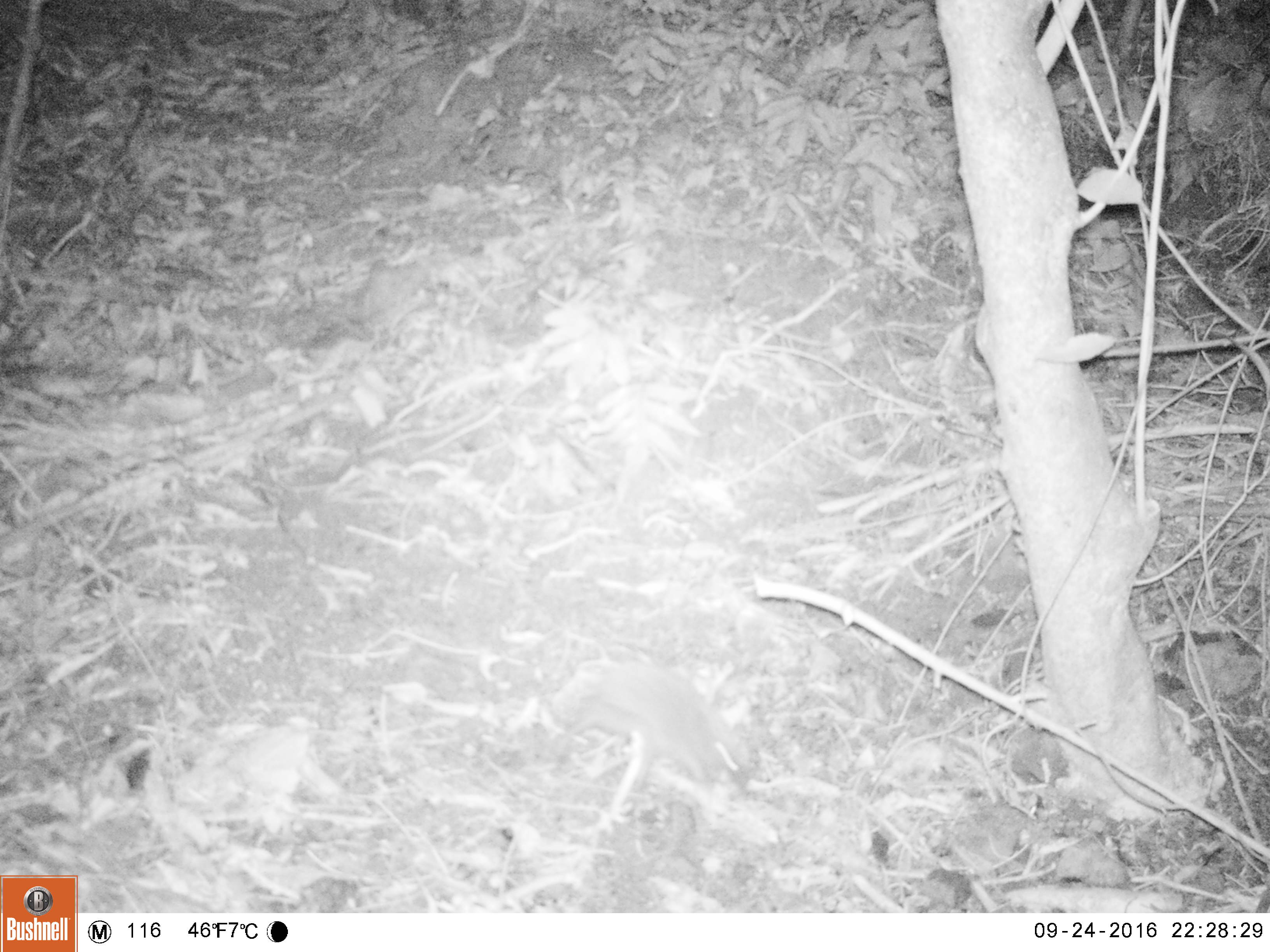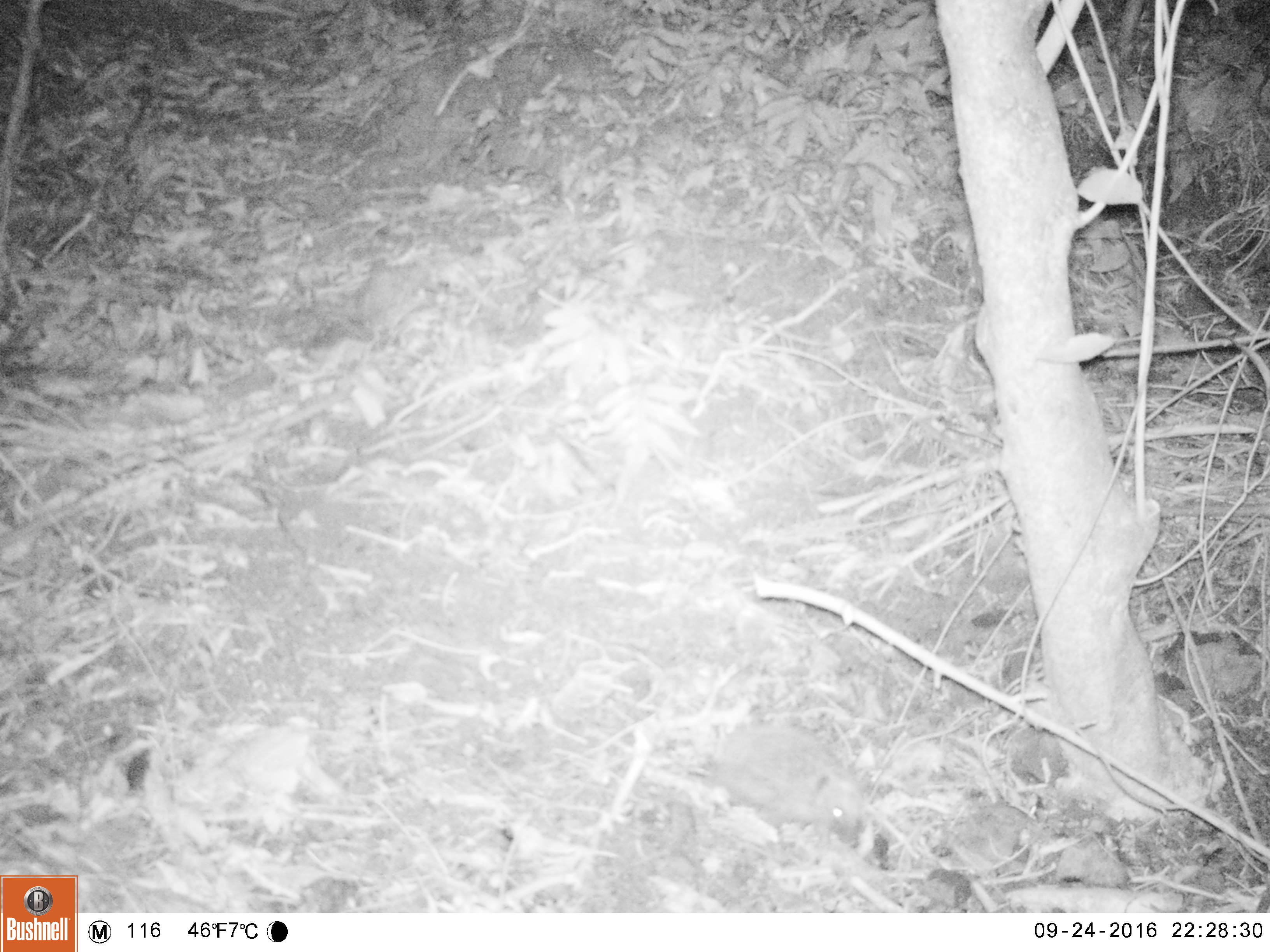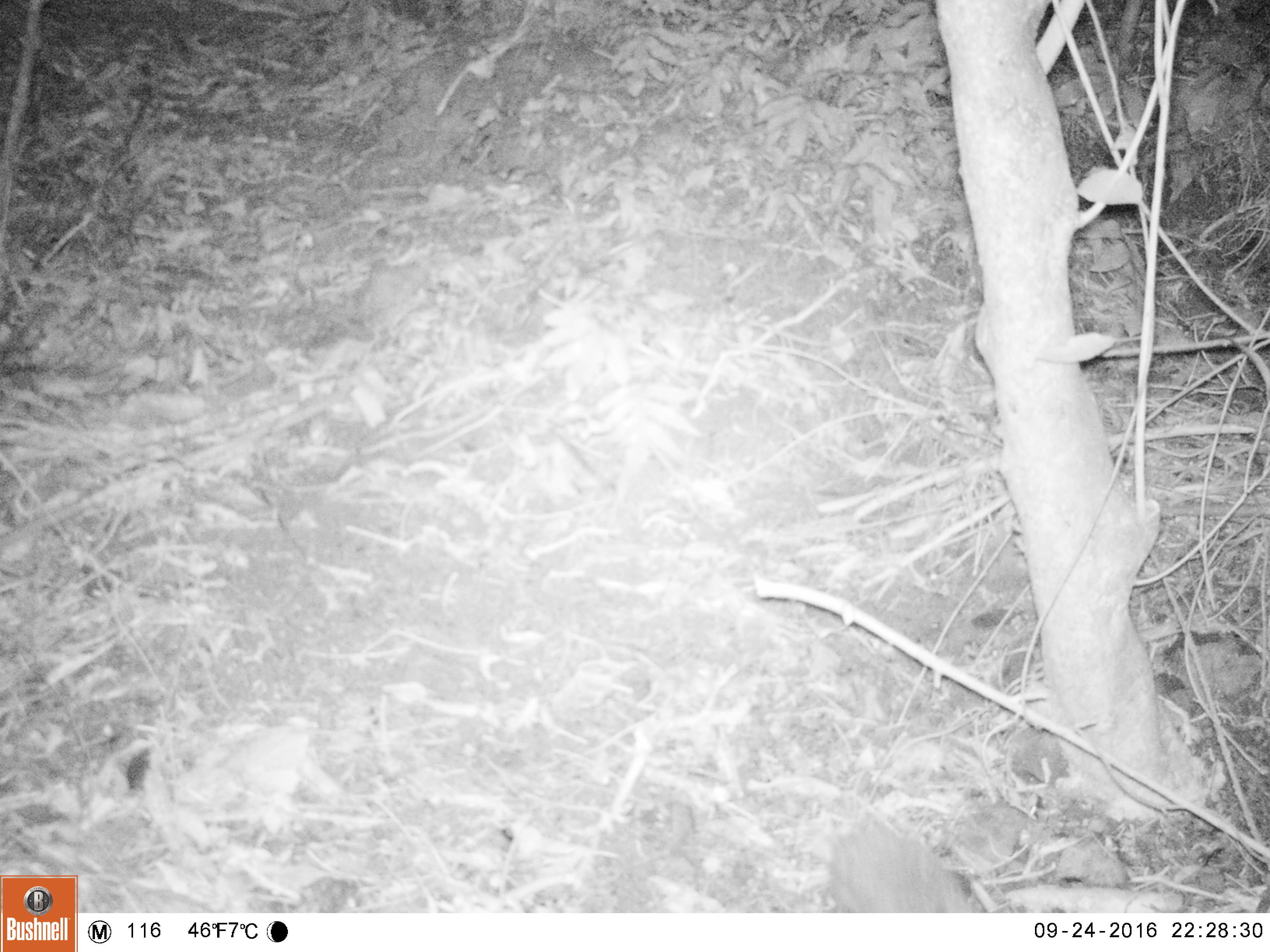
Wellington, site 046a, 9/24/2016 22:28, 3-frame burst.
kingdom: Animalia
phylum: Chordata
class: Mammalia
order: Eulipotyphla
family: Erinaceidae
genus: Erinaceus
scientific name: Erinaceus europaeus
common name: hedgehog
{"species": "hedgehog (Erinaceus europaeus)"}